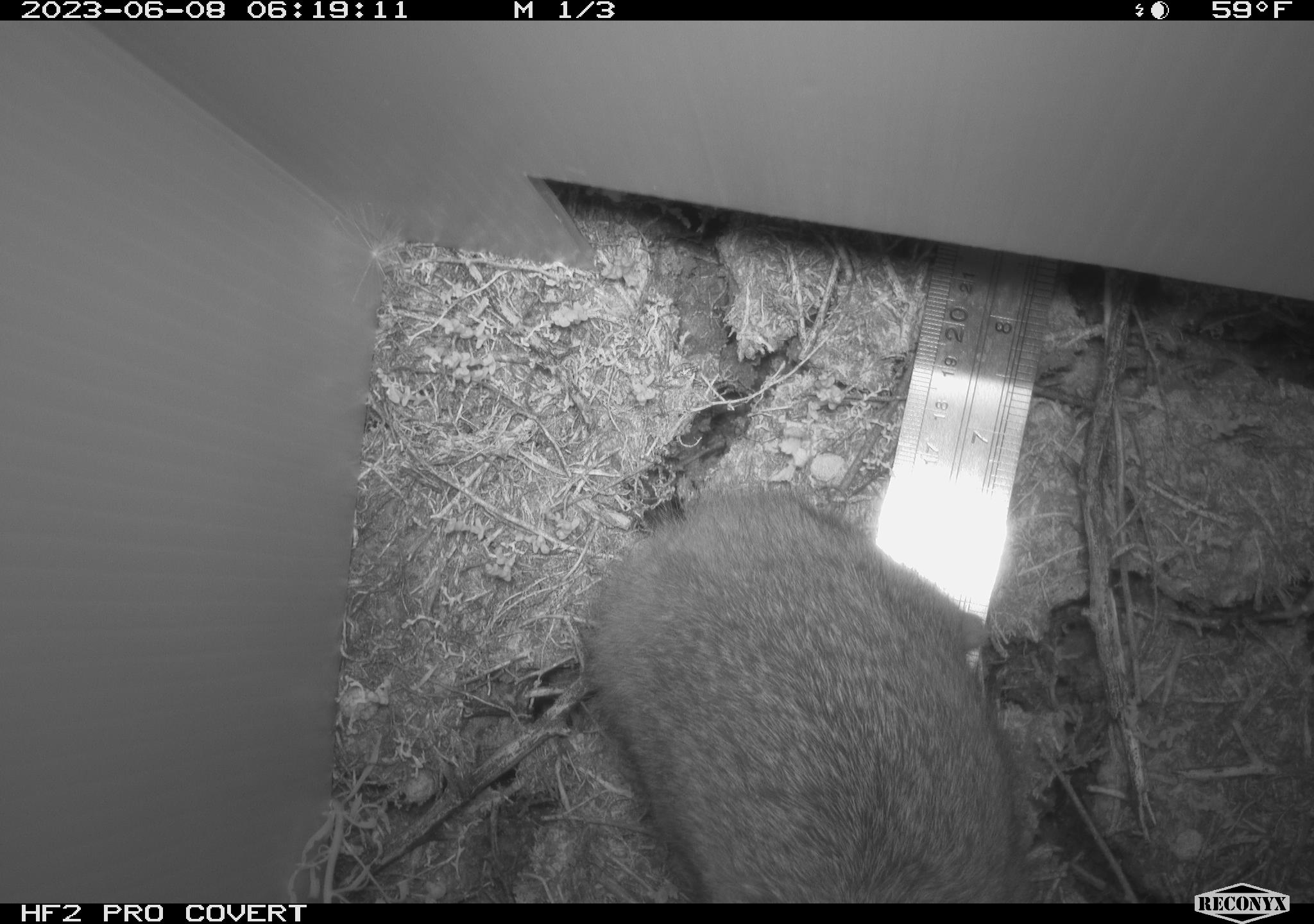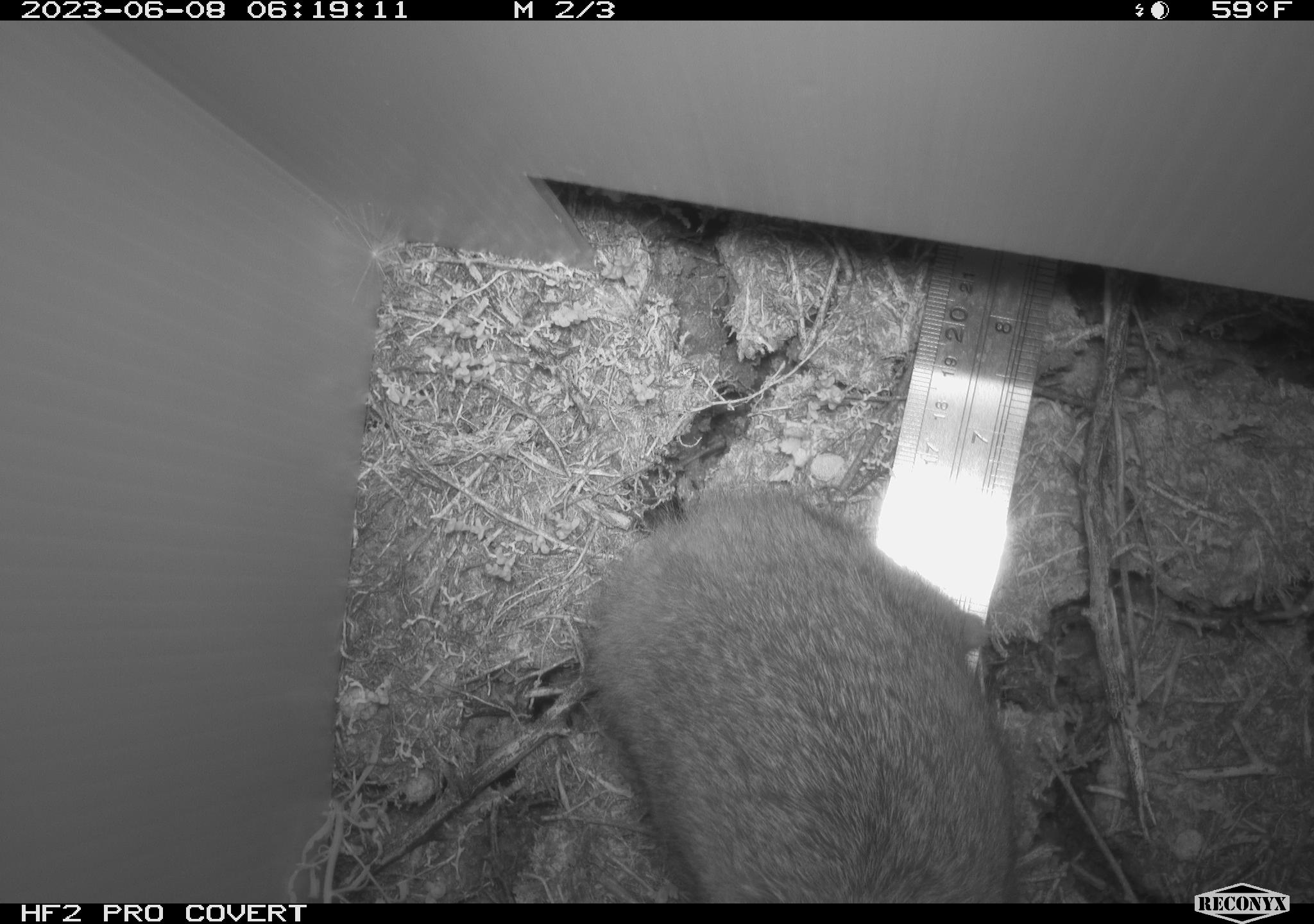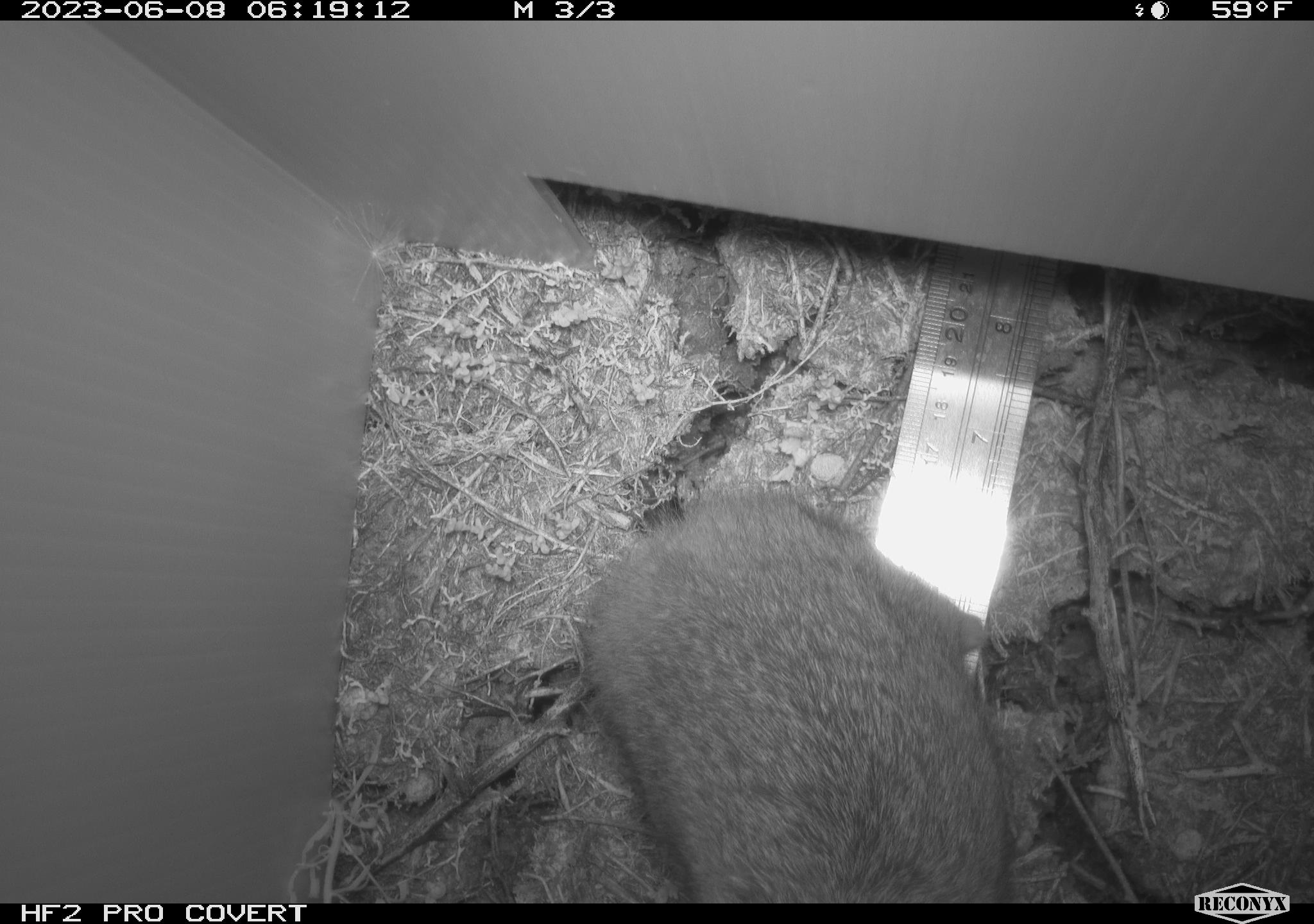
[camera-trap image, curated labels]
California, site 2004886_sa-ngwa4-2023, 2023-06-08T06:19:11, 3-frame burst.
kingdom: Animalia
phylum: Chordata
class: Mammalia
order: Lagomorpha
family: Leporidae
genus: Sylvilagus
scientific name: Sylvilagus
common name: cottontail rabbits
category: sylvilagus species